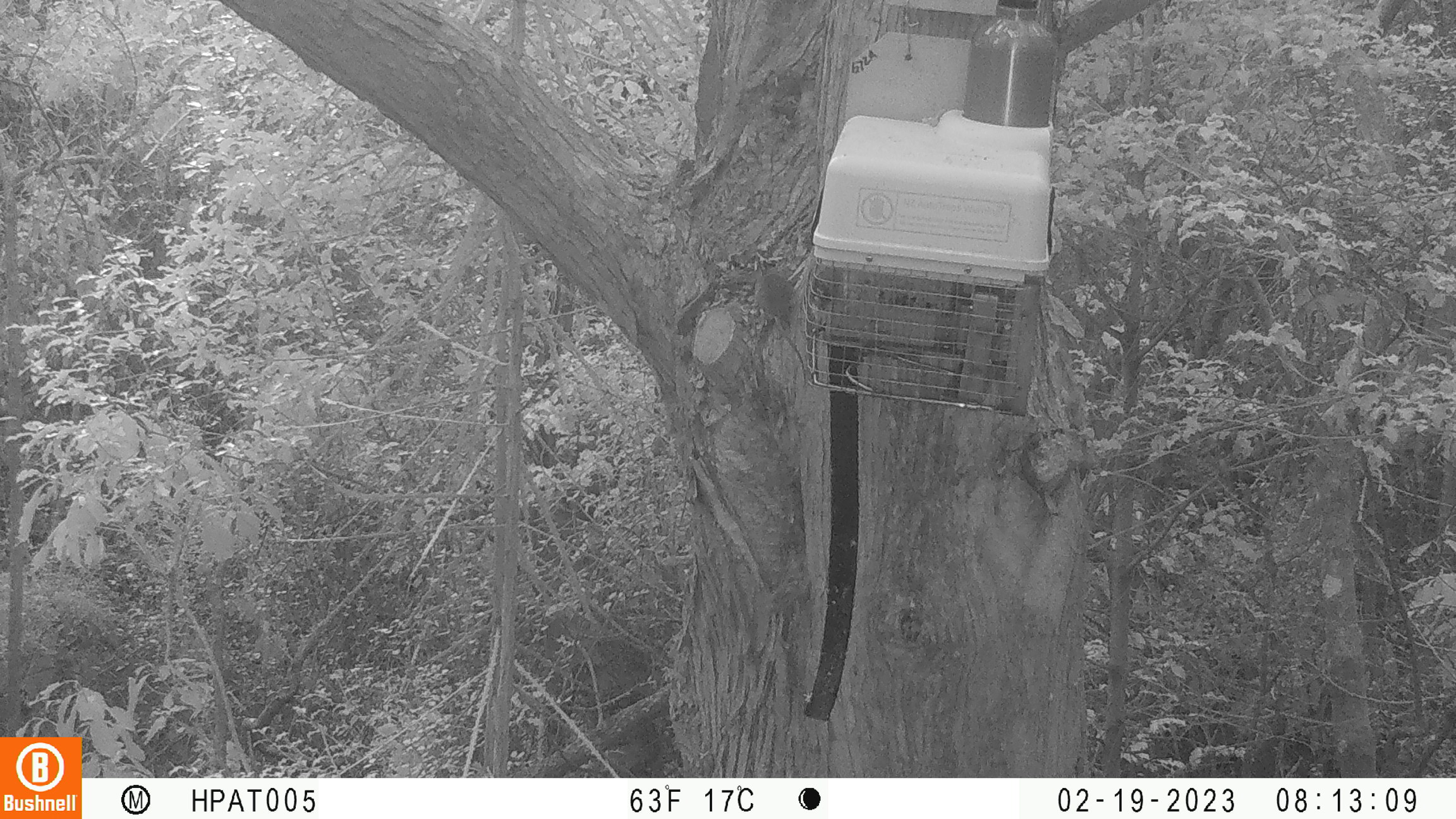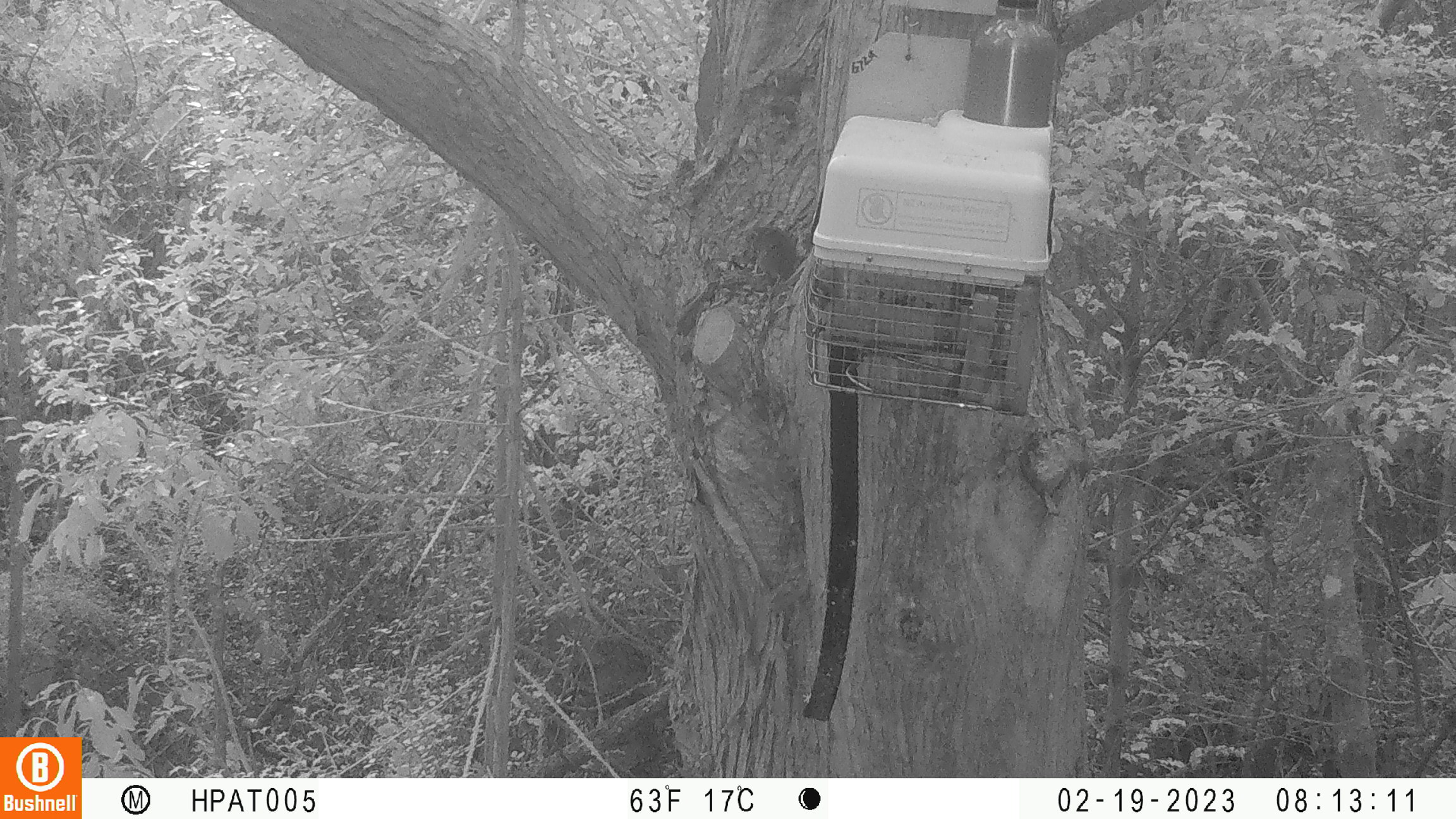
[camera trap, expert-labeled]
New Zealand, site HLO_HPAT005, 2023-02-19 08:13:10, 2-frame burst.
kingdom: Animalia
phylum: Chordata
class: Mammalia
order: Rodentia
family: Muridae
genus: Mus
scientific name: Mus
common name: mouse